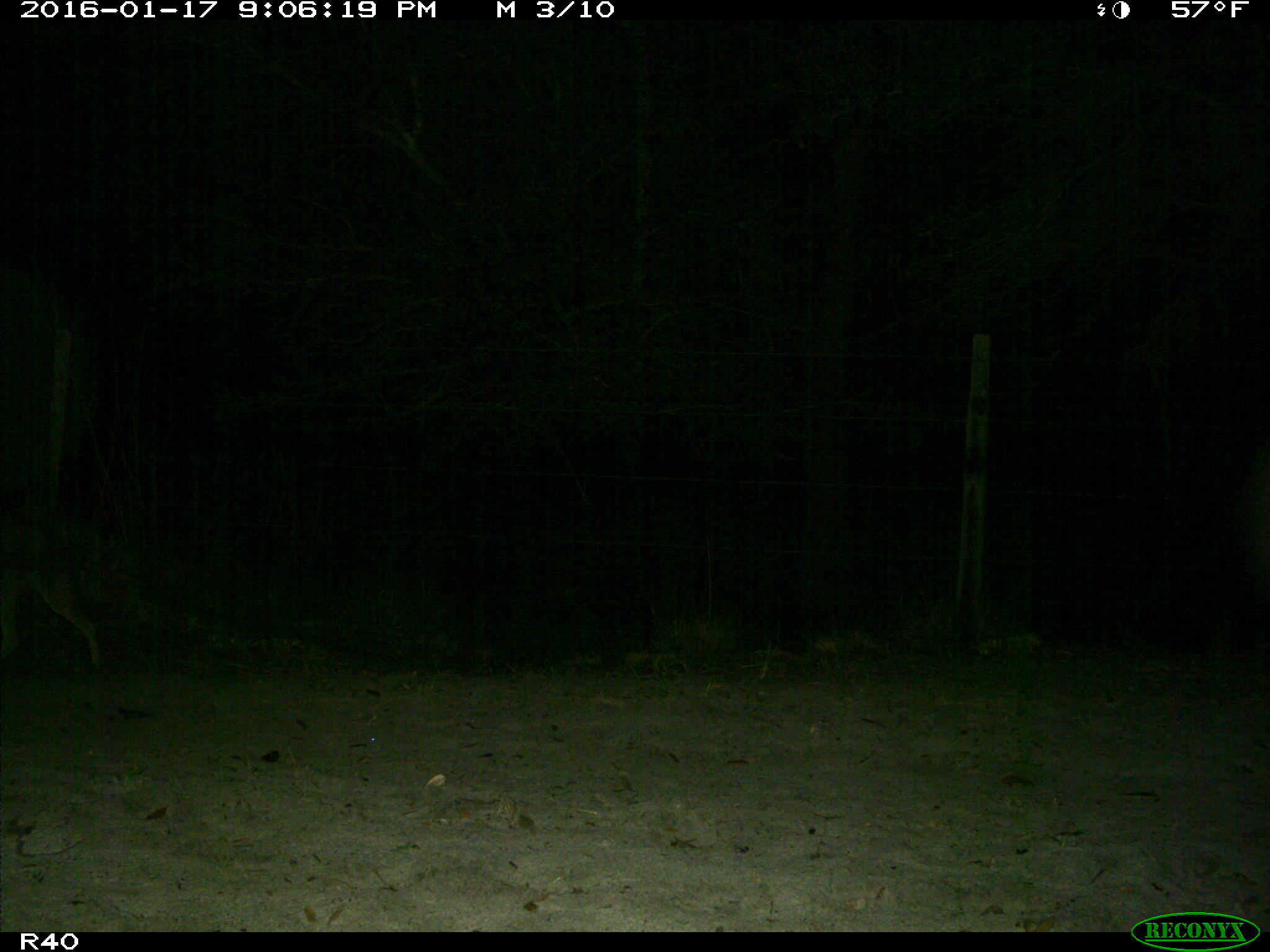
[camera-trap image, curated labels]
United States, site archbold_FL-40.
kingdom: Animalia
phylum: Chordata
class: Mammalia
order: Carnivora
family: Canidae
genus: Canis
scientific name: Canis latrans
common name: coyote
Canis latrans (coyote).